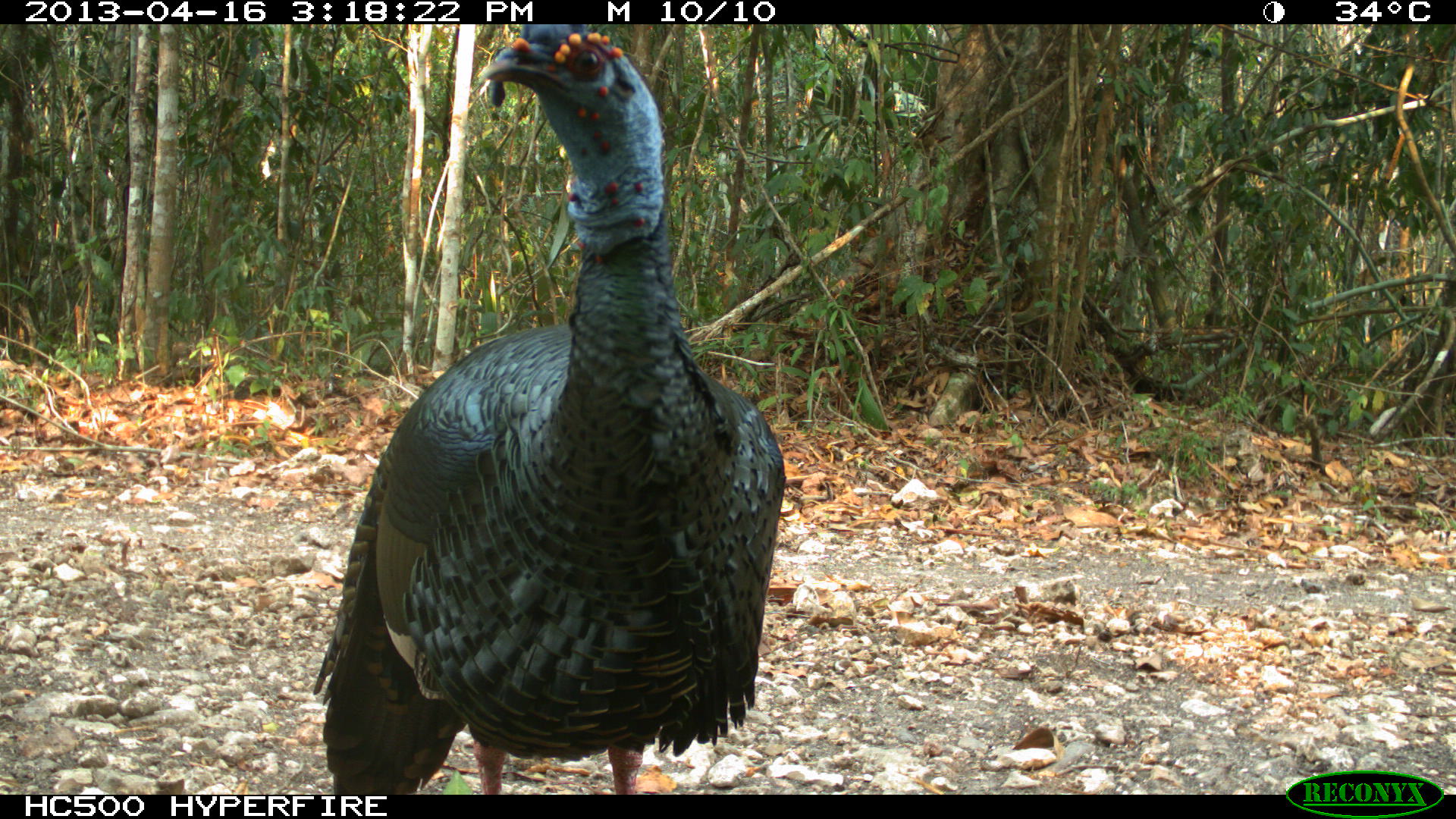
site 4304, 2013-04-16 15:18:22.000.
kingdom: Animalia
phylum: Chordata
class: Aves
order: Galliformes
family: Phasianidae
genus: Meleagris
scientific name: Meleagris ocellata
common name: ocellated turkey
Meleagris ocellata (ocellated turkey), count 1, sex male.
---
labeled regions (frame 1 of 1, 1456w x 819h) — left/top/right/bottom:
meleagris ocellata: 310/22/785/793